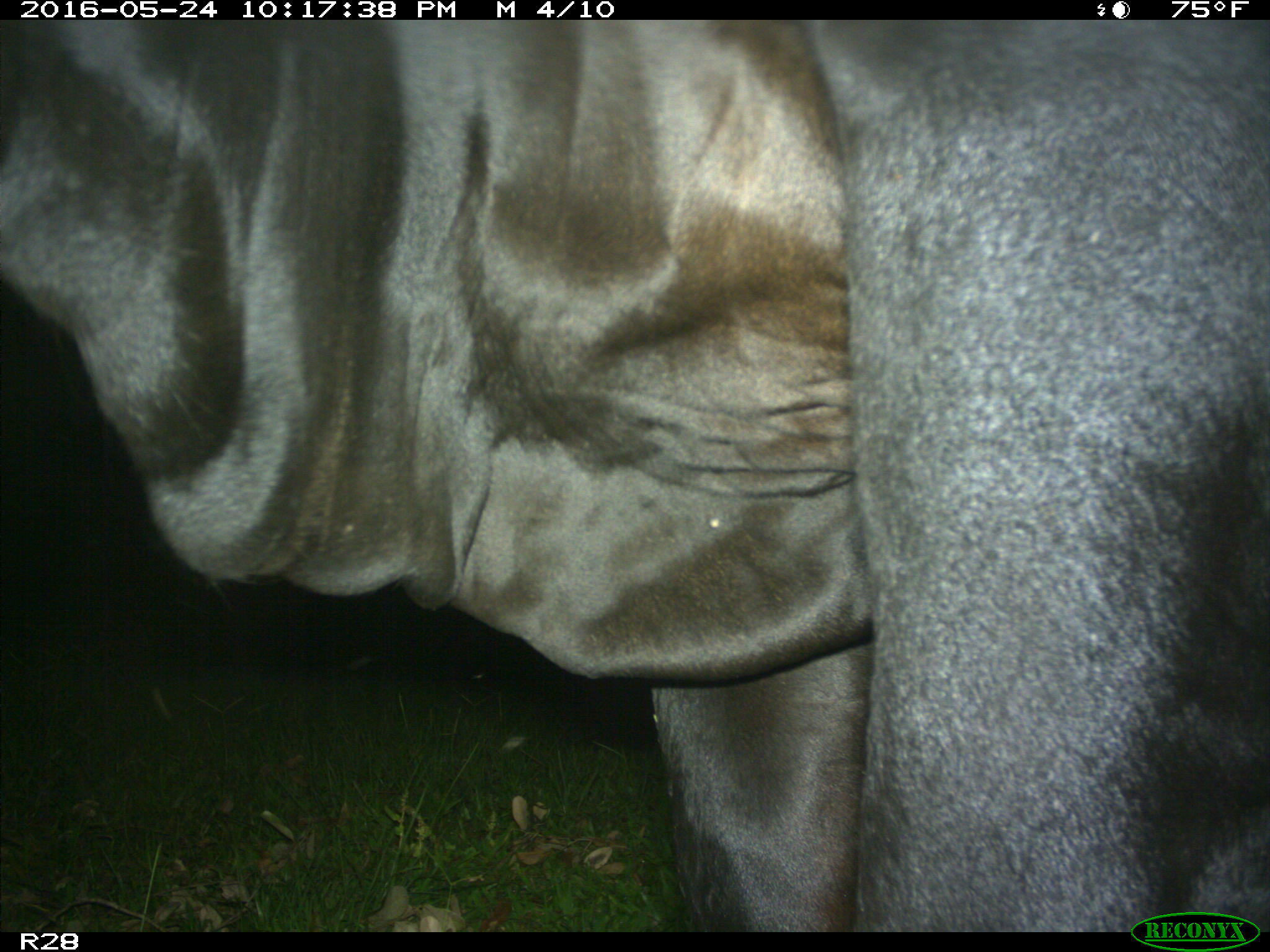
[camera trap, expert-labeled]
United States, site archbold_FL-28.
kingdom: Animalia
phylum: Chordata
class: Mammalia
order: Artiodactyla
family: Bovidae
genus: Bos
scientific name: Bos taurus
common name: domestic cow